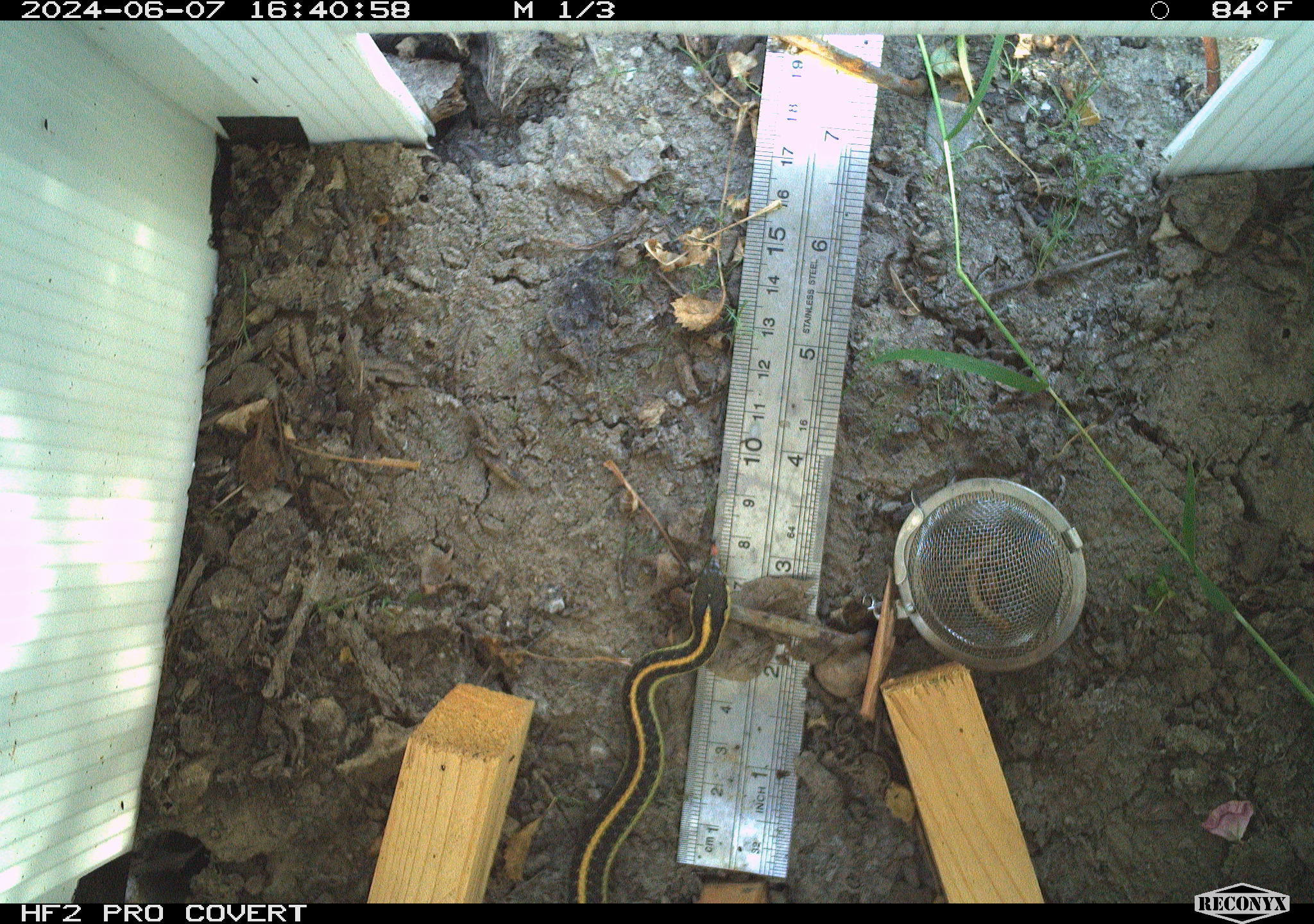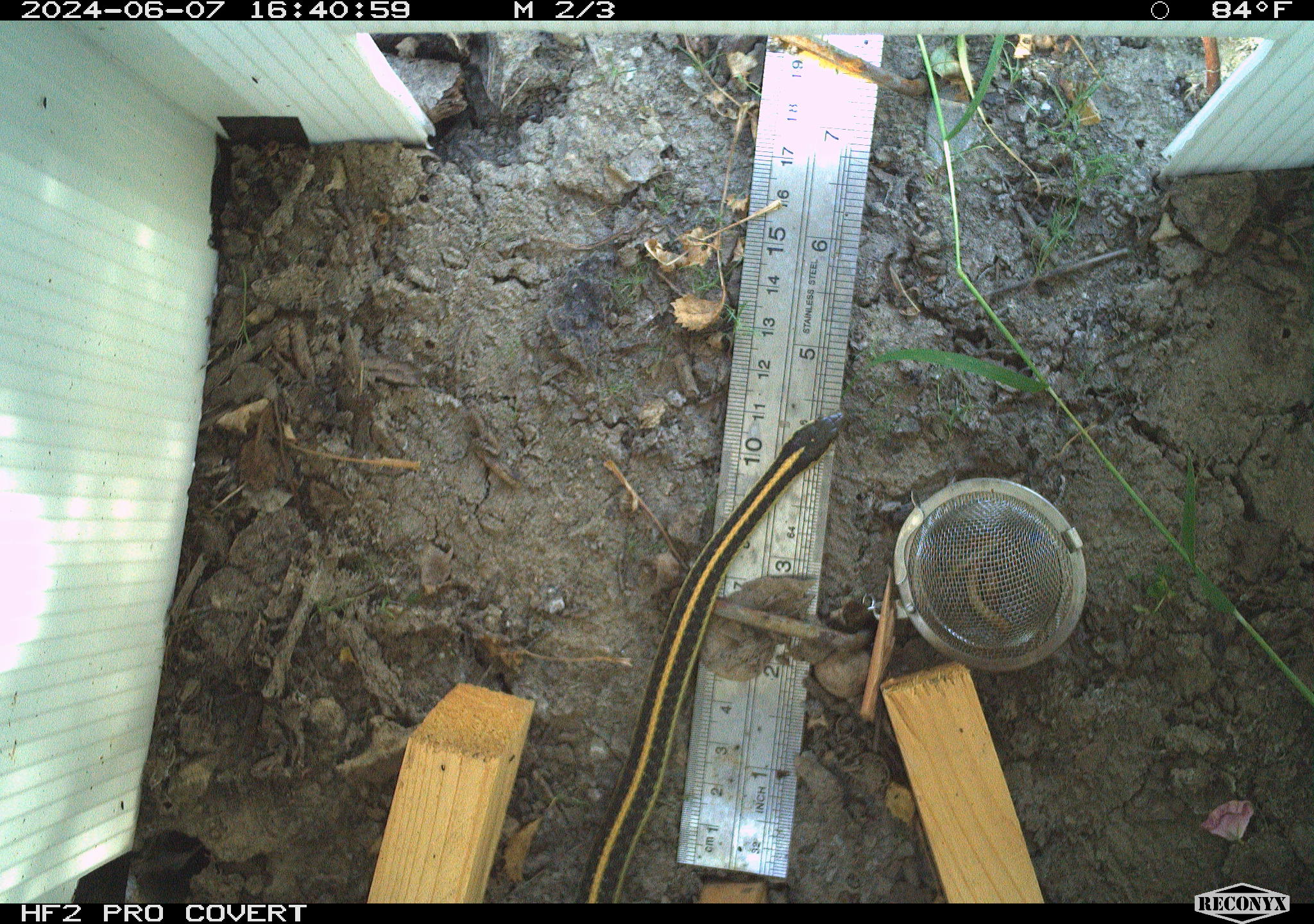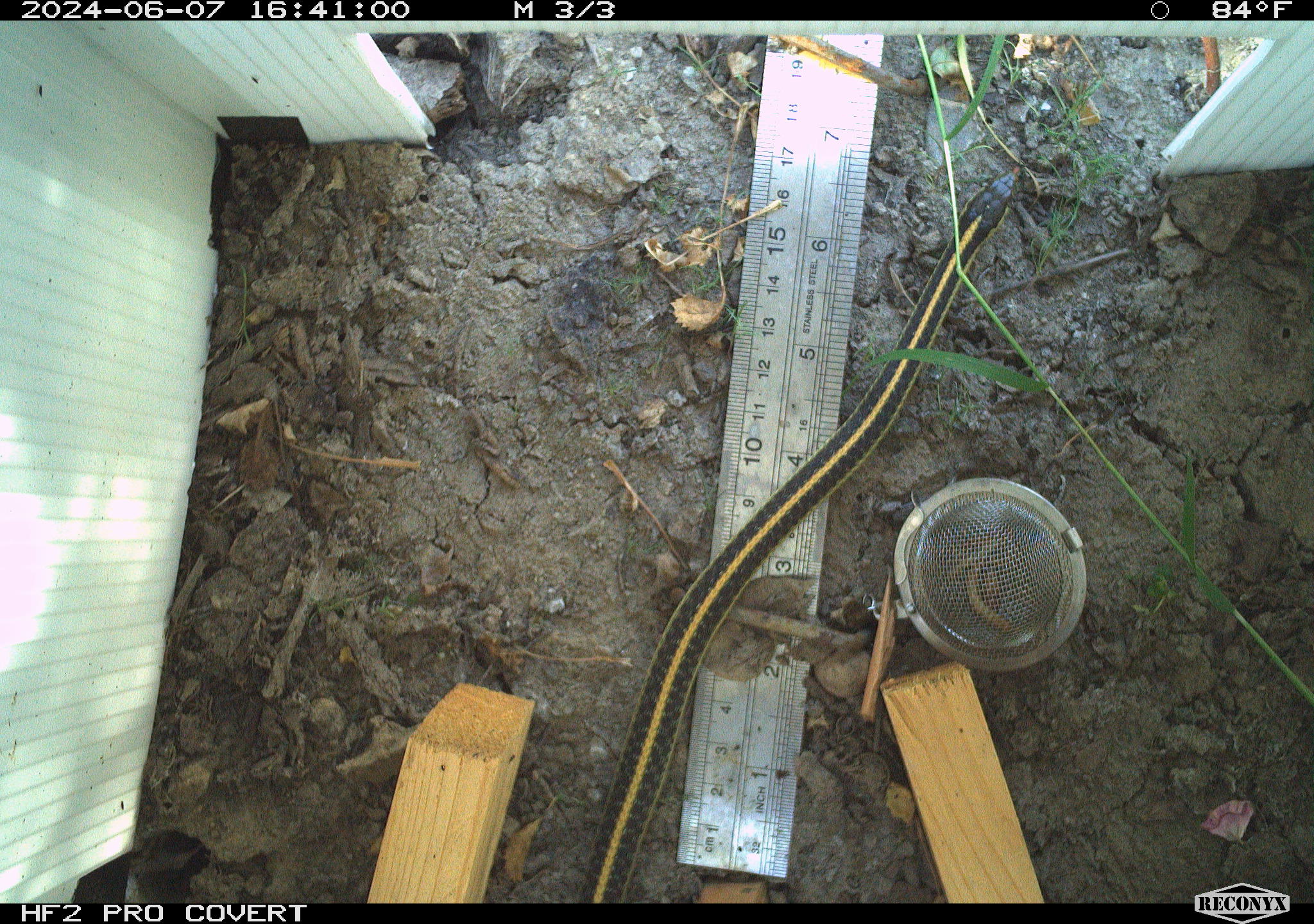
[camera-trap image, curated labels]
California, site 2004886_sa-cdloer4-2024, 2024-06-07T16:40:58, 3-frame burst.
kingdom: Animalia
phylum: Chordata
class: Reptilia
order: Squamata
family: Colubridae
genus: Thamnophis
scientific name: Thamnophis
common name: american gartersnakes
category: thamnophis species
Thamnophis species (american gartersnakes) (Thamnophis).